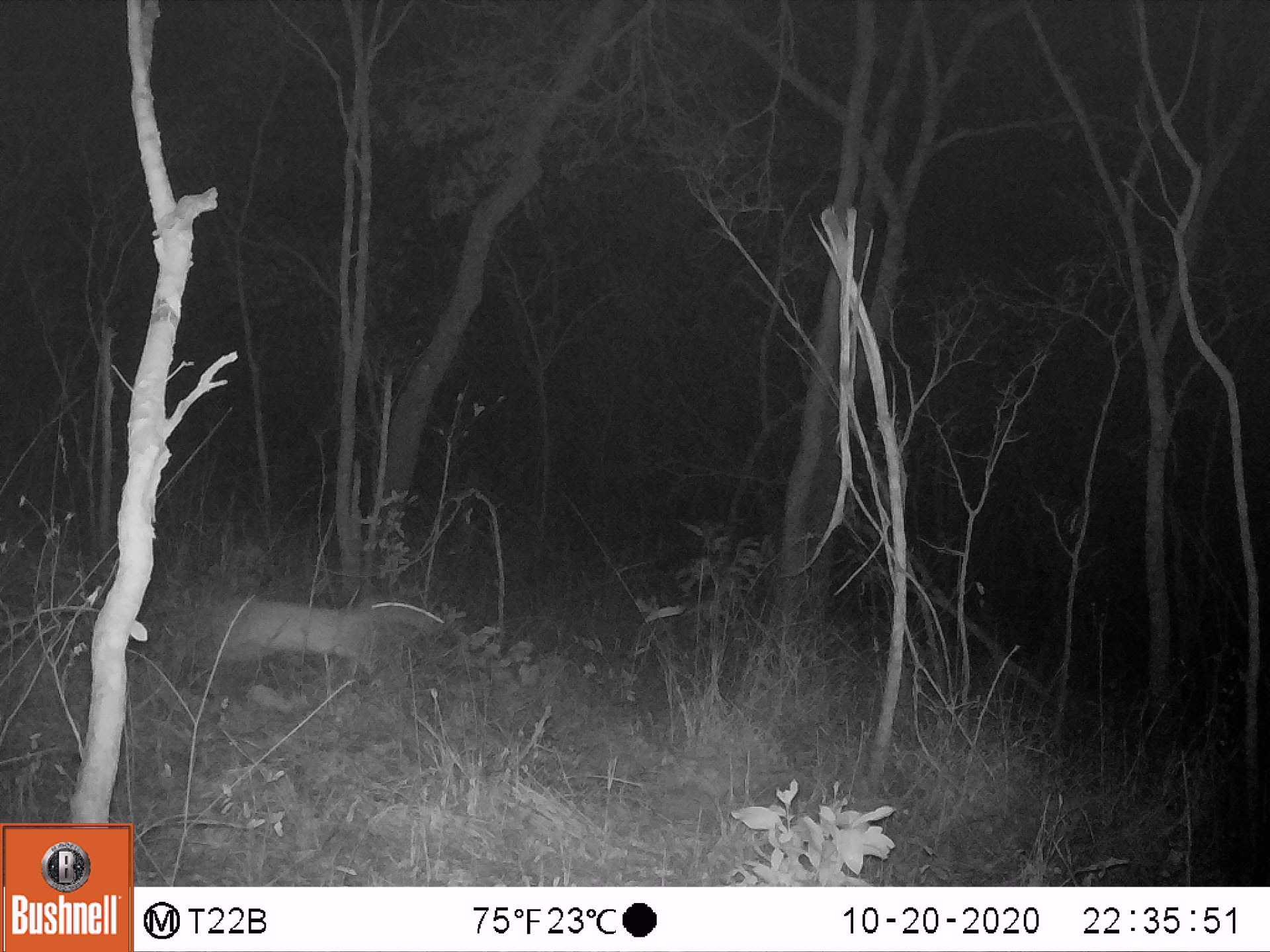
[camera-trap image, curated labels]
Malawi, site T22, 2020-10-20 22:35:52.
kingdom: Animalia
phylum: Chordata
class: Mammalia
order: Artiodactyla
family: Bovidae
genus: Sylvicapra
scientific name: Sylvicapra grimmia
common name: common duiker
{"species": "common duiker (Sylvicapra grimmia)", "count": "1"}